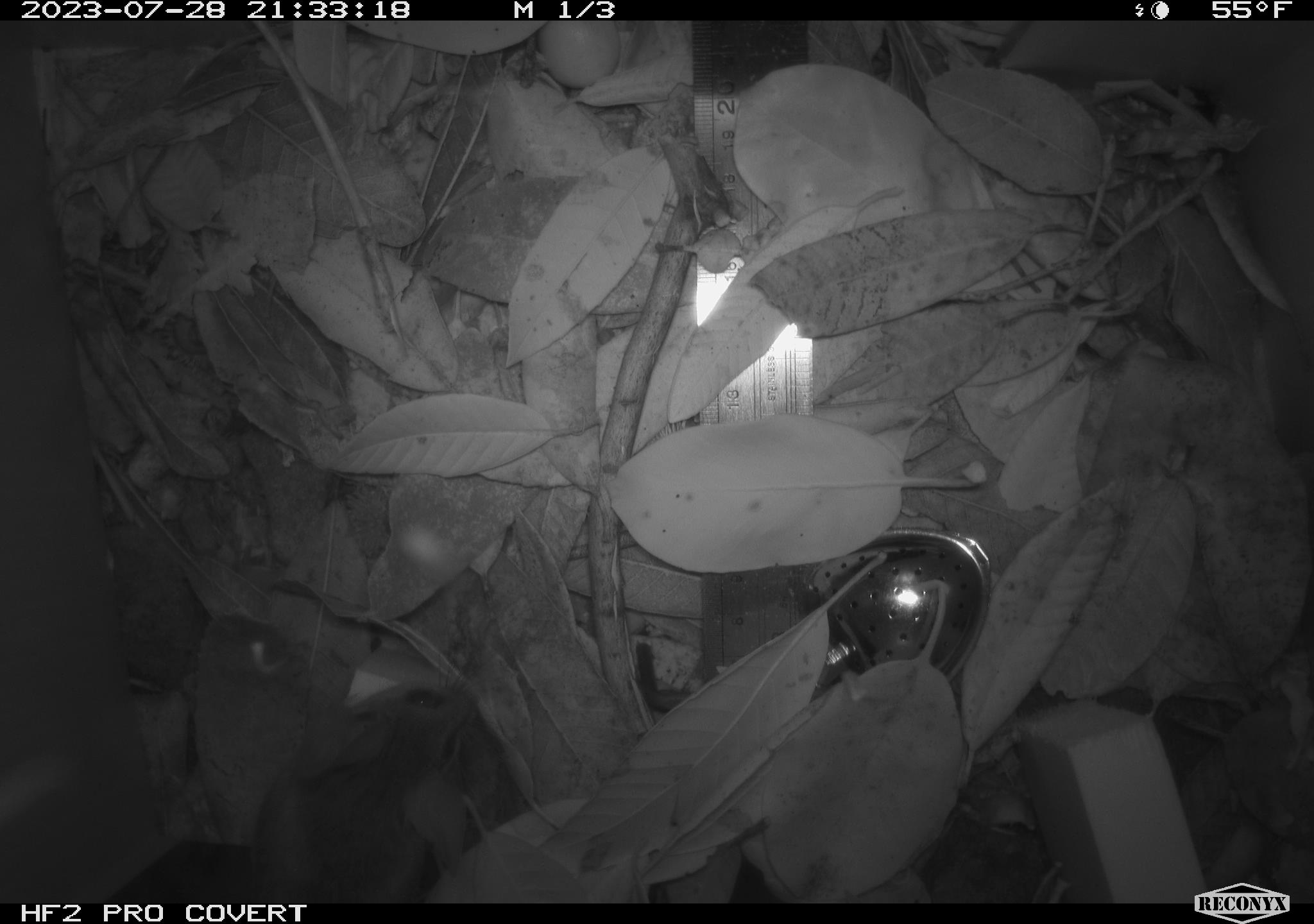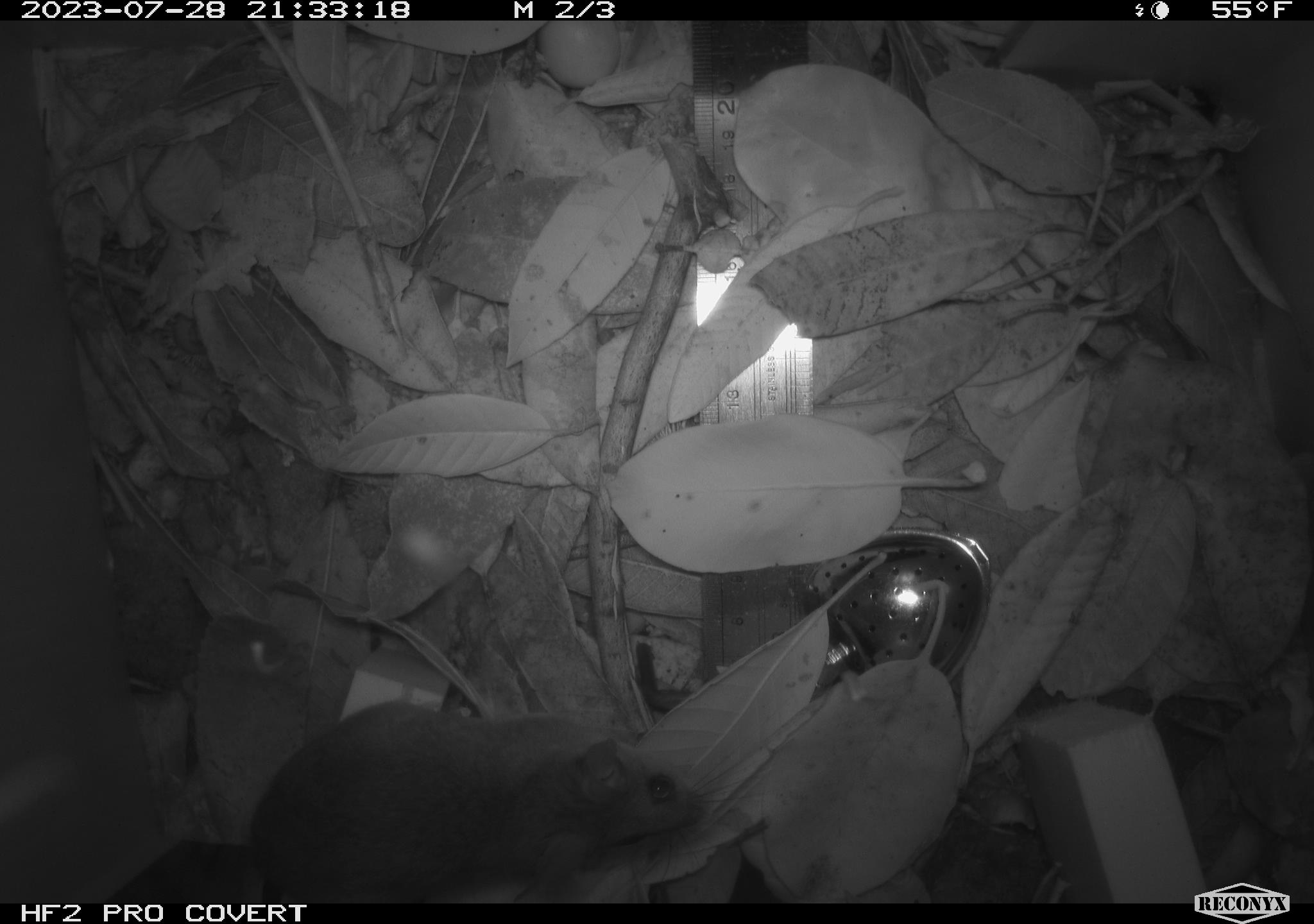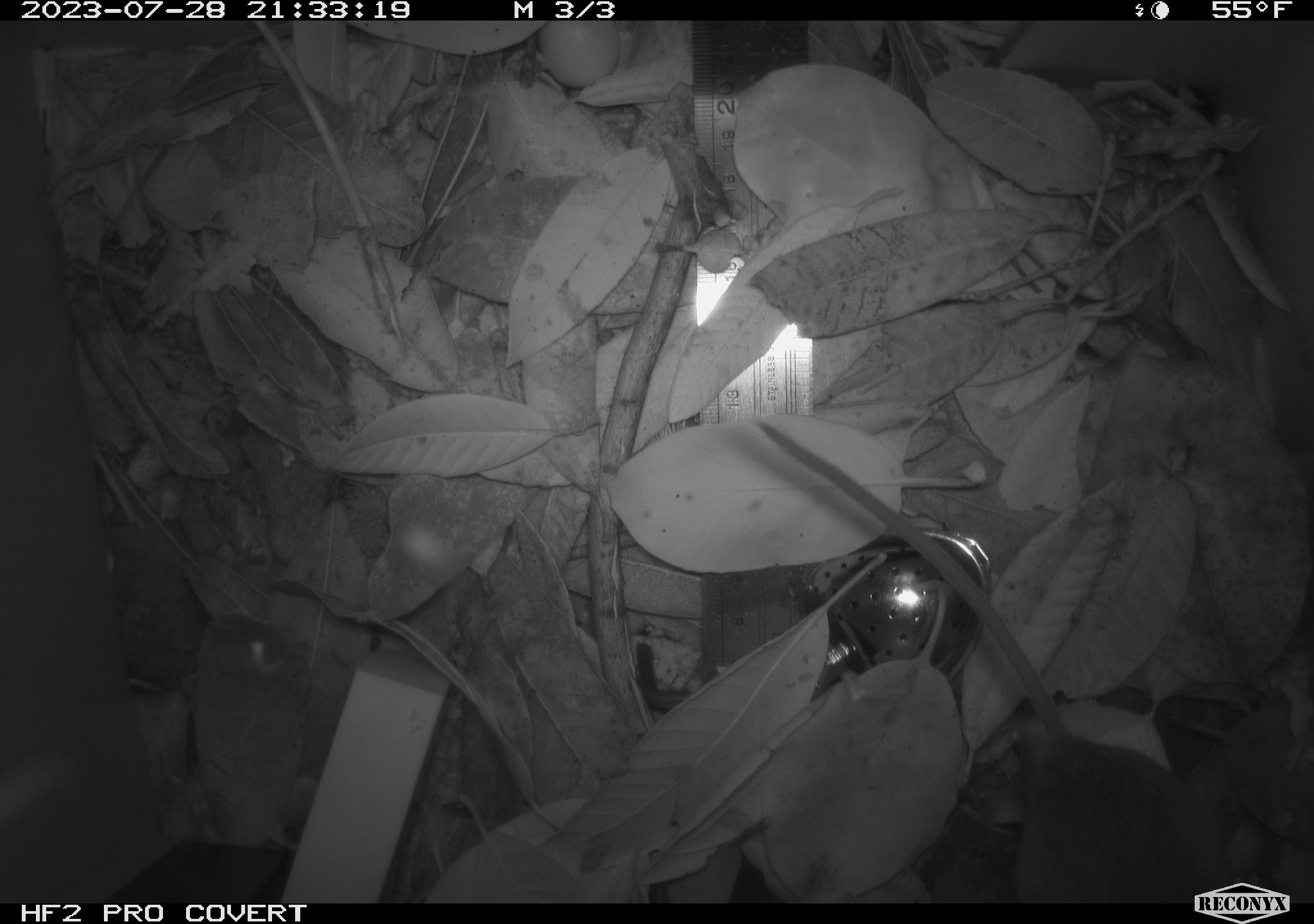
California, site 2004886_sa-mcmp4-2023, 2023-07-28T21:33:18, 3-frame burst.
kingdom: Animalia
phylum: Chordata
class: Mammalia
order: Rodentia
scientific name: Rodentia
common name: mouse species